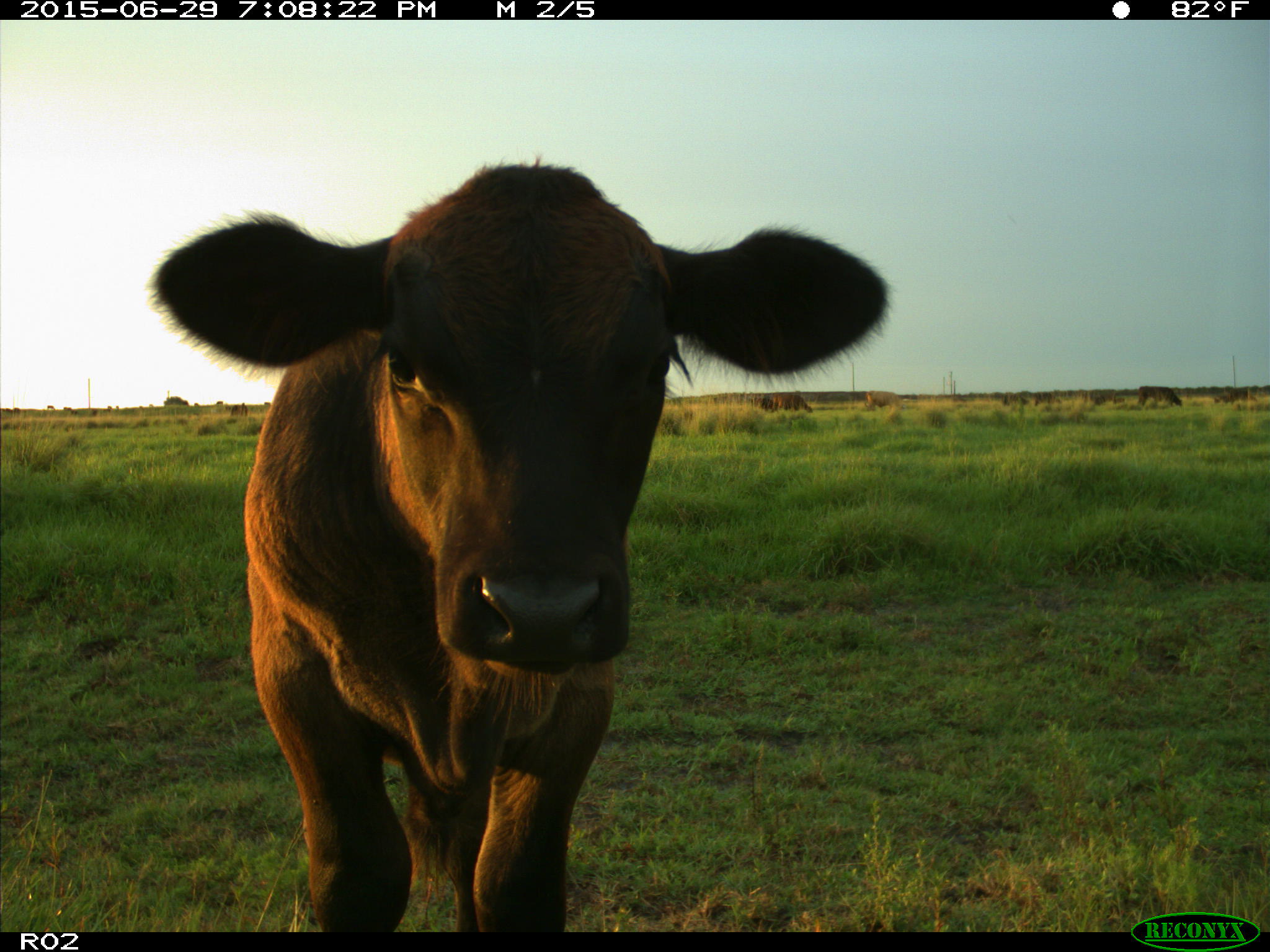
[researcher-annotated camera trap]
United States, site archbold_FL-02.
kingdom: Animalia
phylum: Chordata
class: Mammalia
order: Artiodactyla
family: Bovidae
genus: Bos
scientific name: Bos taurus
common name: domestic cow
Bos taurus (domestic cow).